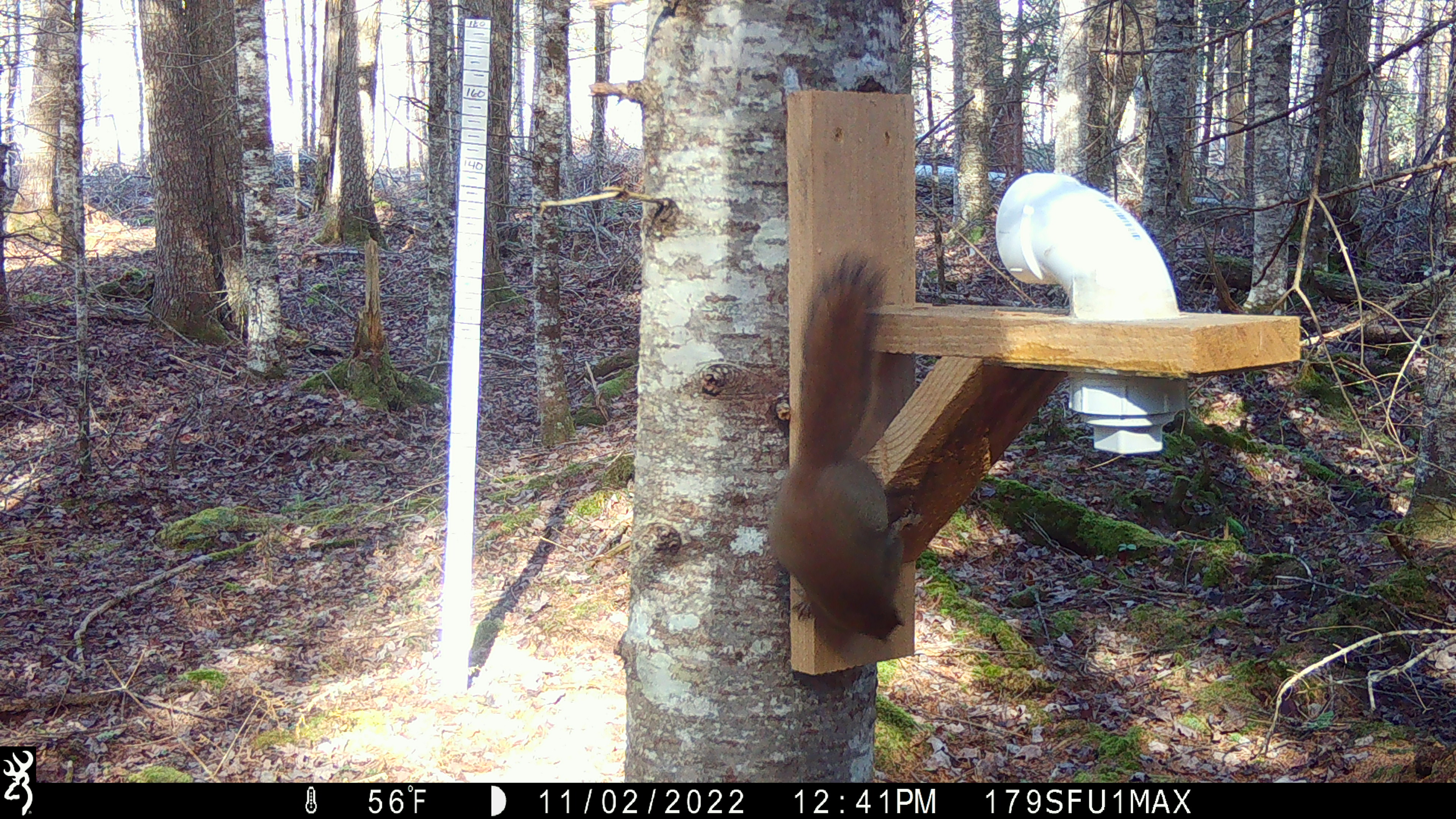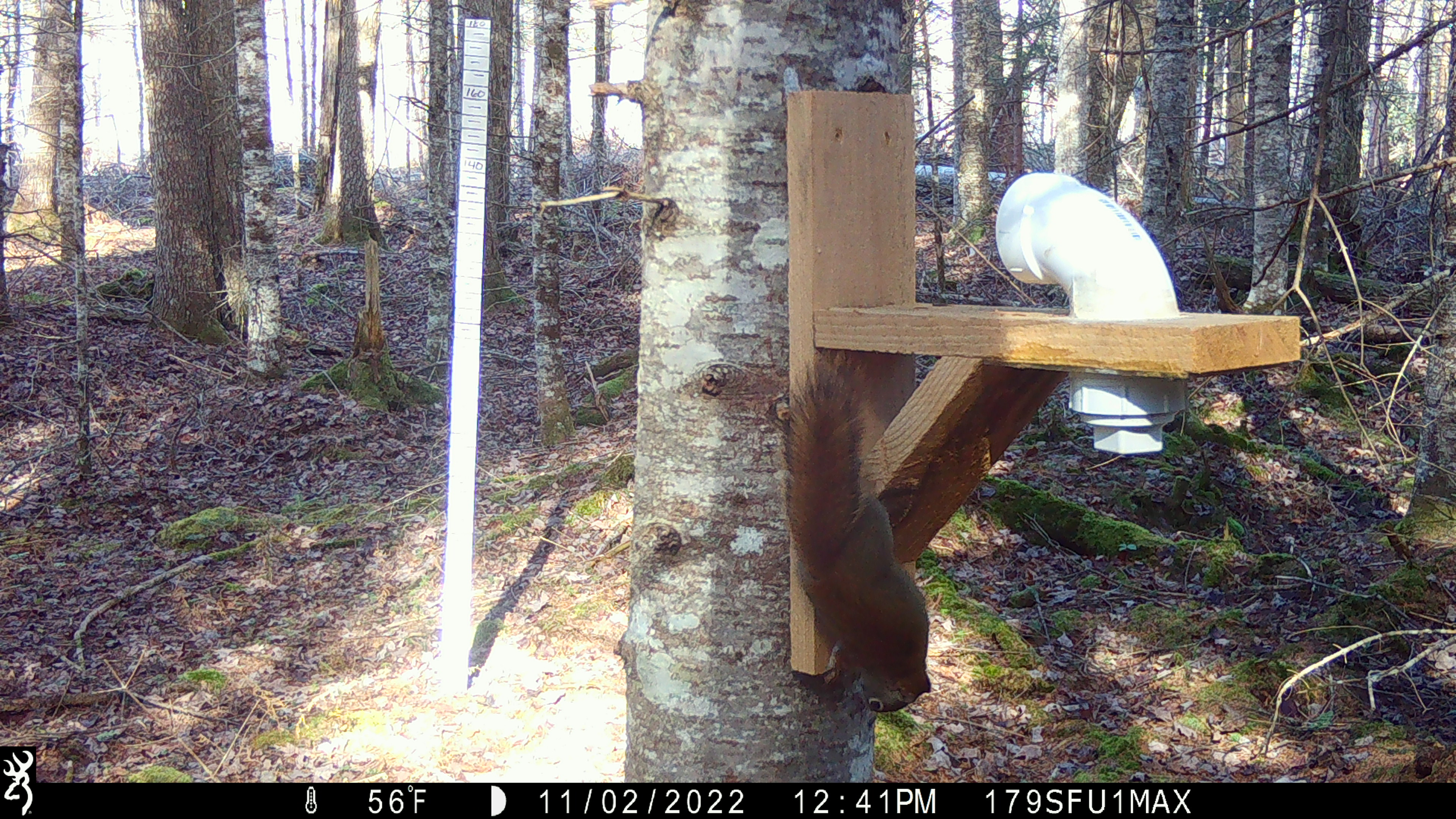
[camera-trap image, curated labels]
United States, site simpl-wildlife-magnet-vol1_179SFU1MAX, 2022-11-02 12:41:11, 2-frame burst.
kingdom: Animalia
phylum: Chordata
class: Mammalia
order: Rodentia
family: Sciuridae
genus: Tamiasciurus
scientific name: Tamiasciurus hudsonicus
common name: red squirrel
Red squirrel (Tamiasciurus hudsonicus).